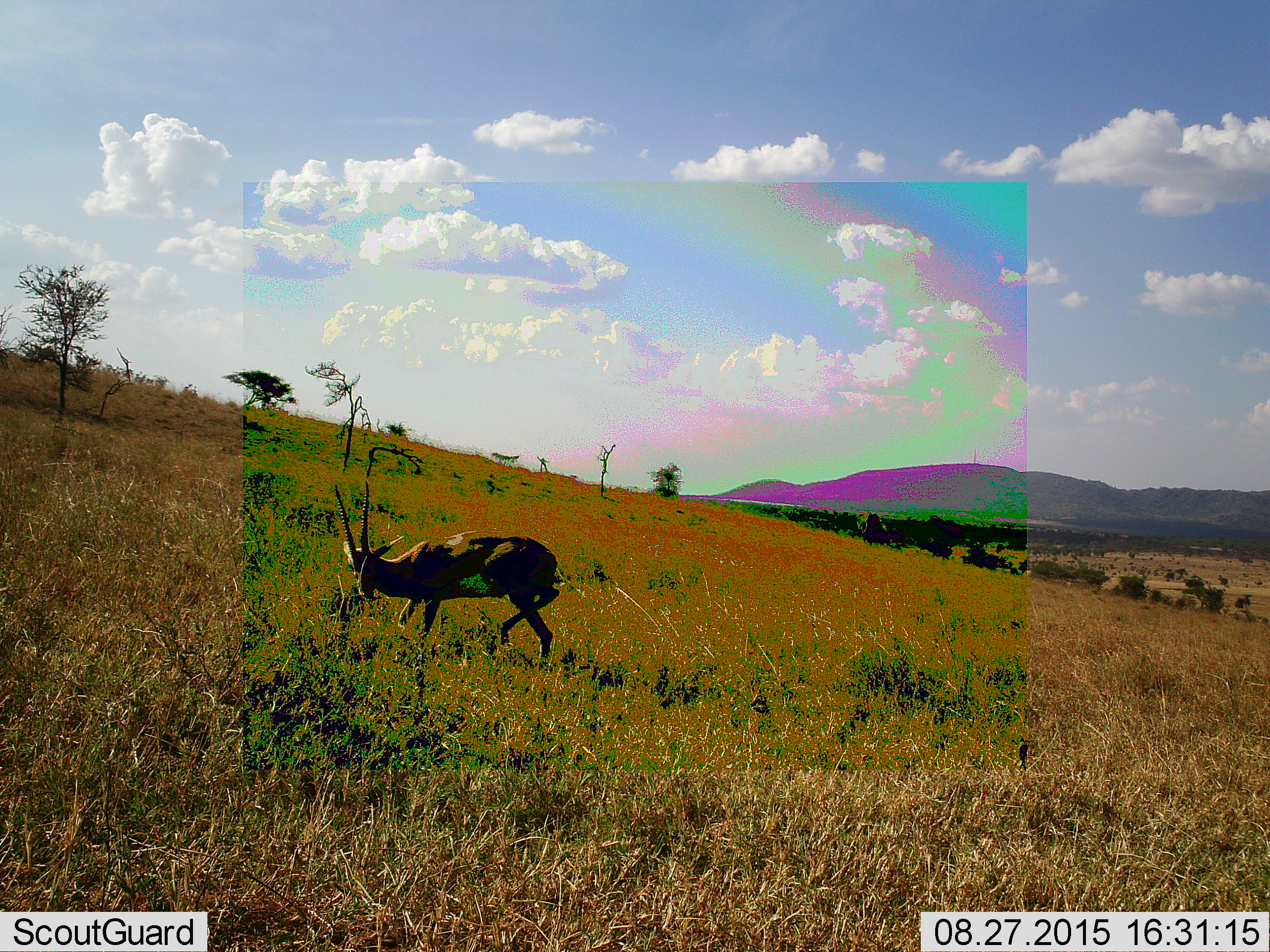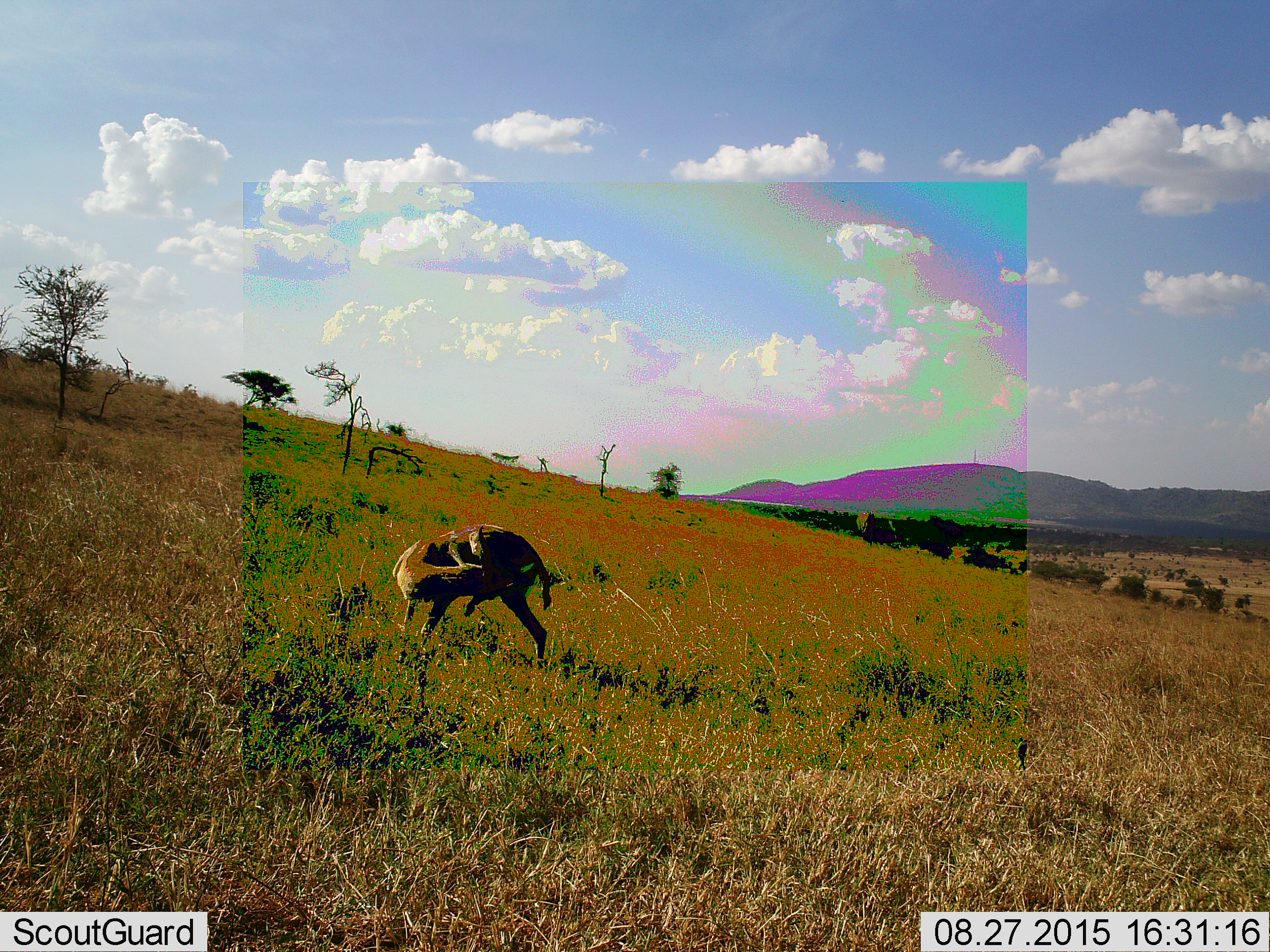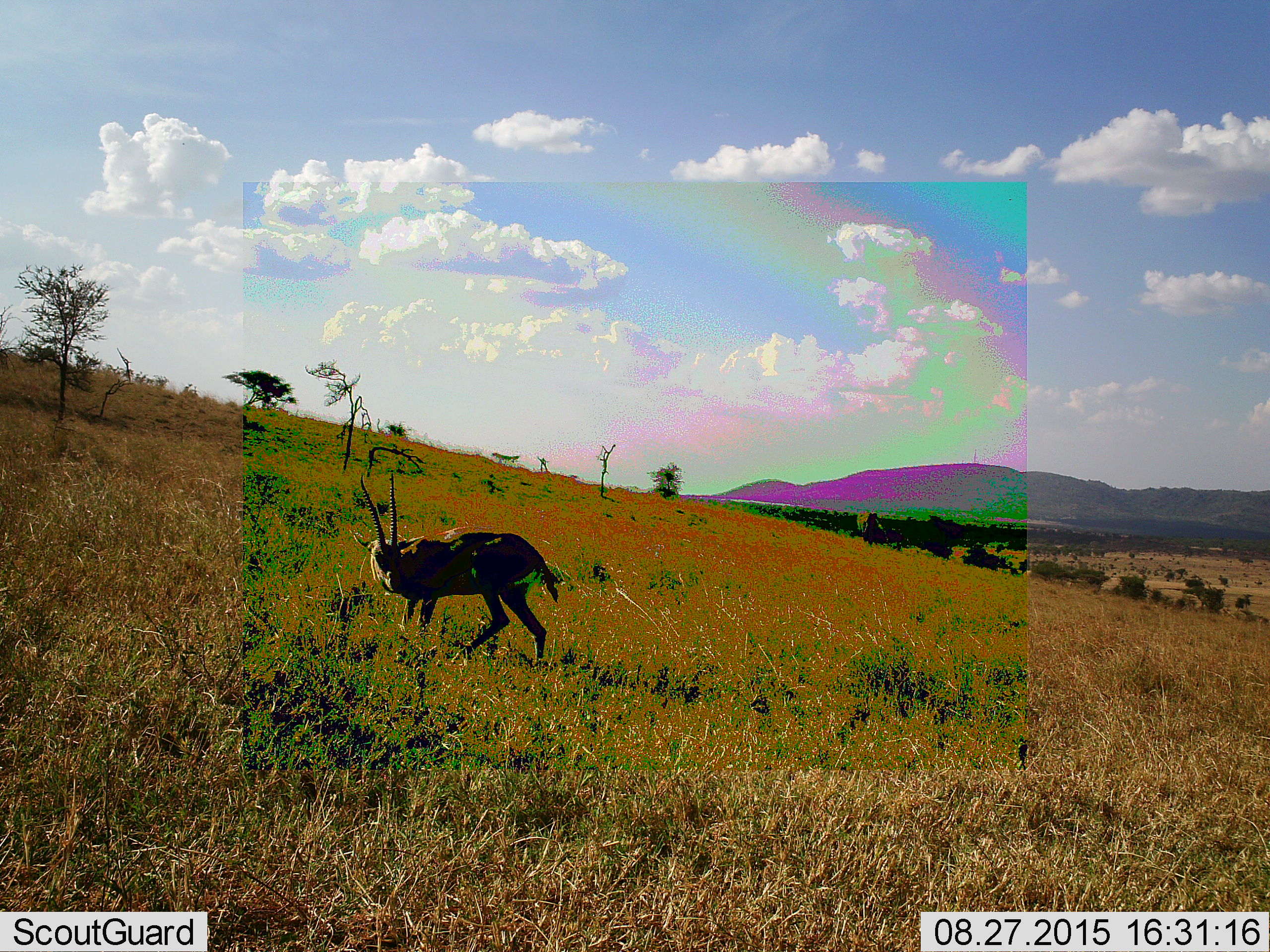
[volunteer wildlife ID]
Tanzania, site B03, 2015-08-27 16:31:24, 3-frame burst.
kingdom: Animalia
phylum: Chordata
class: Mammalia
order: Artiodactyla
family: Bovidae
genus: Nanger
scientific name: Nanger granti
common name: grant's gazelle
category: gazellegrants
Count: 1.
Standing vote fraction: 60%.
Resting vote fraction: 0%.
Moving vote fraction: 30%.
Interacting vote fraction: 0%.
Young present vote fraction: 0%.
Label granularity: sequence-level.